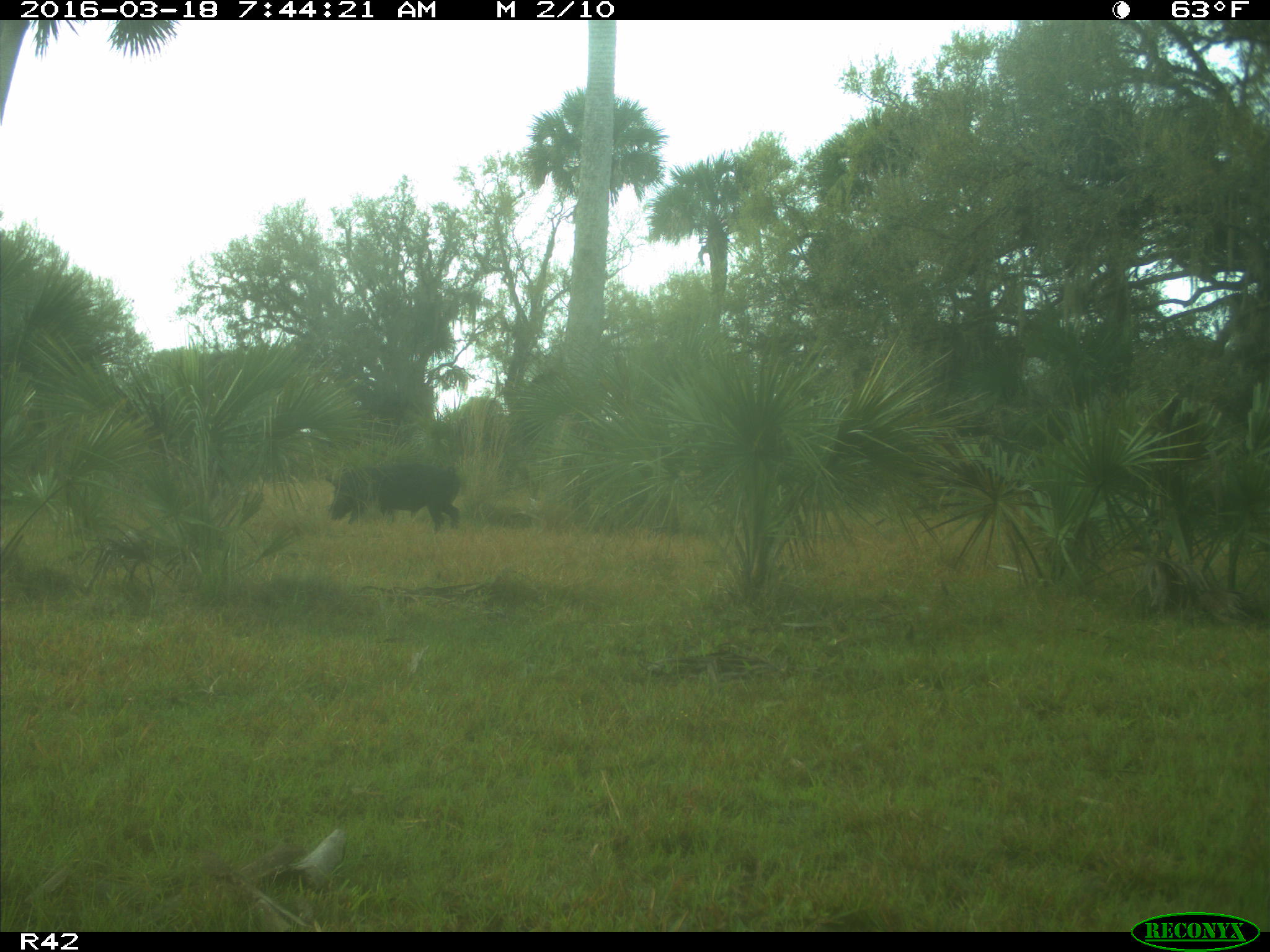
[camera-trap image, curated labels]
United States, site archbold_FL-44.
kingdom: Animalia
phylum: Chordata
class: Mammalia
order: Artiodactyla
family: Suidae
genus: Sus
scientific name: Sus scrofa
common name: wild boar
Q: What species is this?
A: Sus scrofa (wild boar).